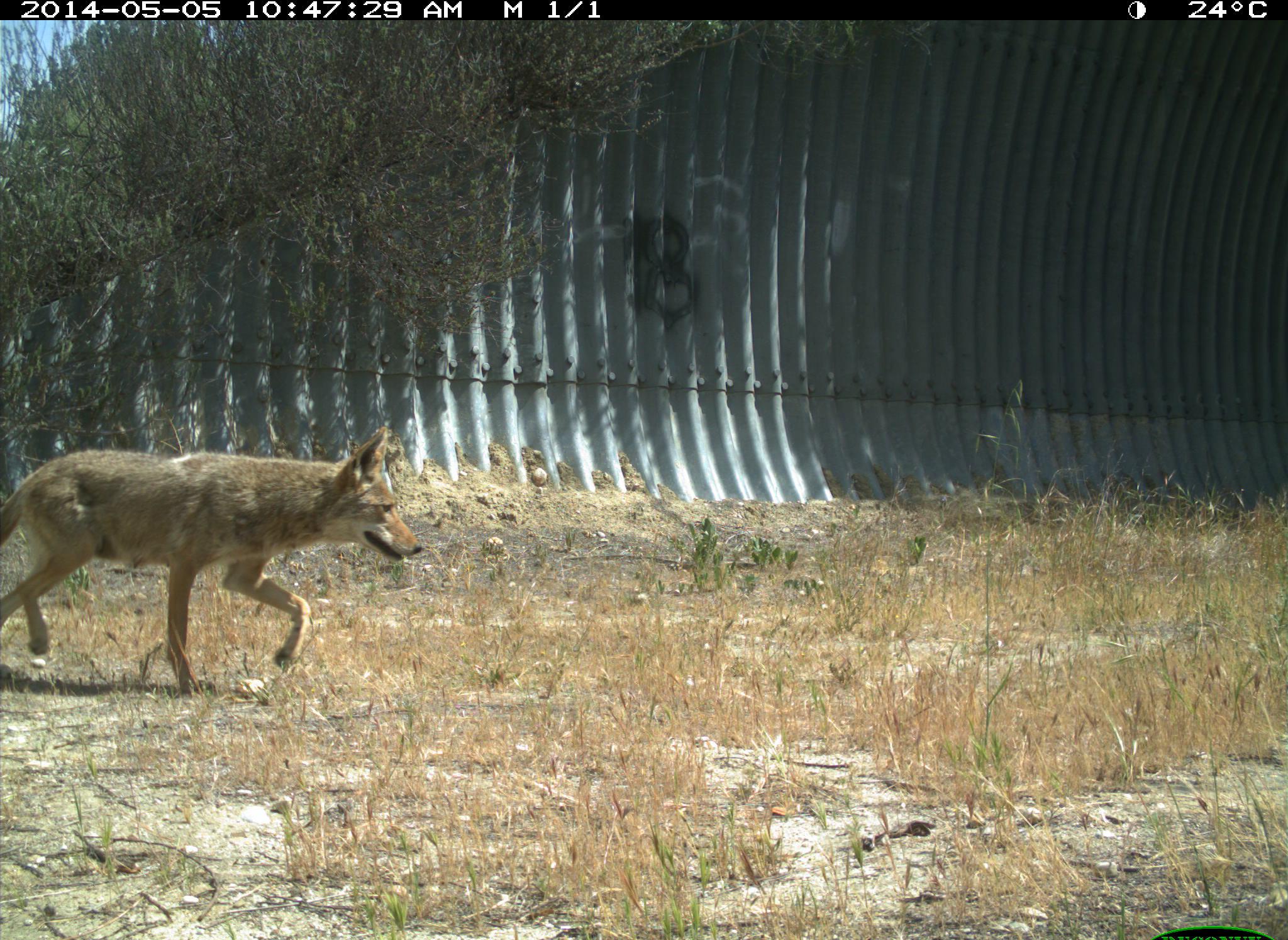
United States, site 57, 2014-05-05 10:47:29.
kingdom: Animalia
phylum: Chordata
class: Mammalia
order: Carnivora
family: Canidae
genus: Canis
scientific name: Canis latrans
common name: coyote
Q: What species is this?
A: Coyote (Canis latrans).